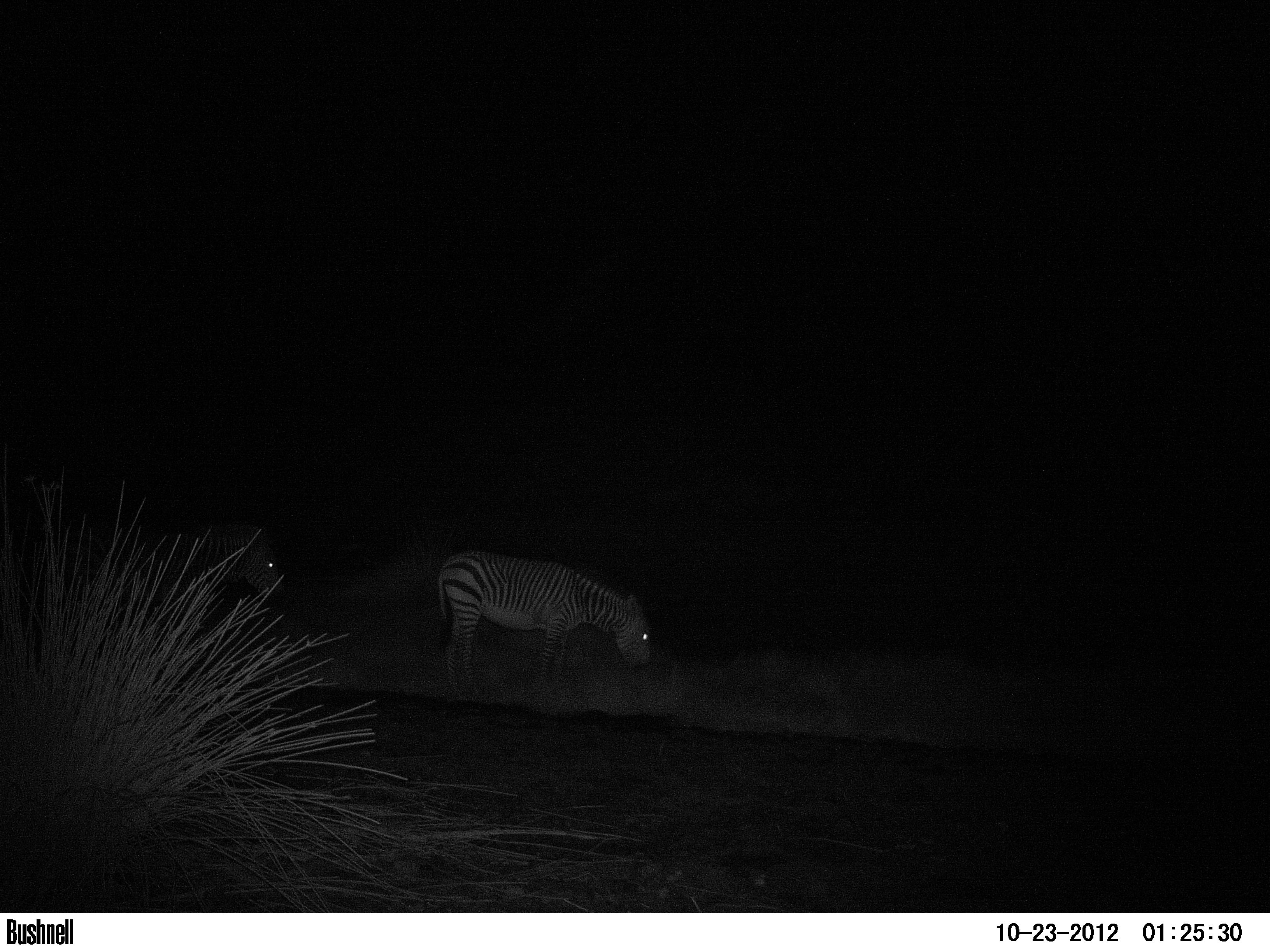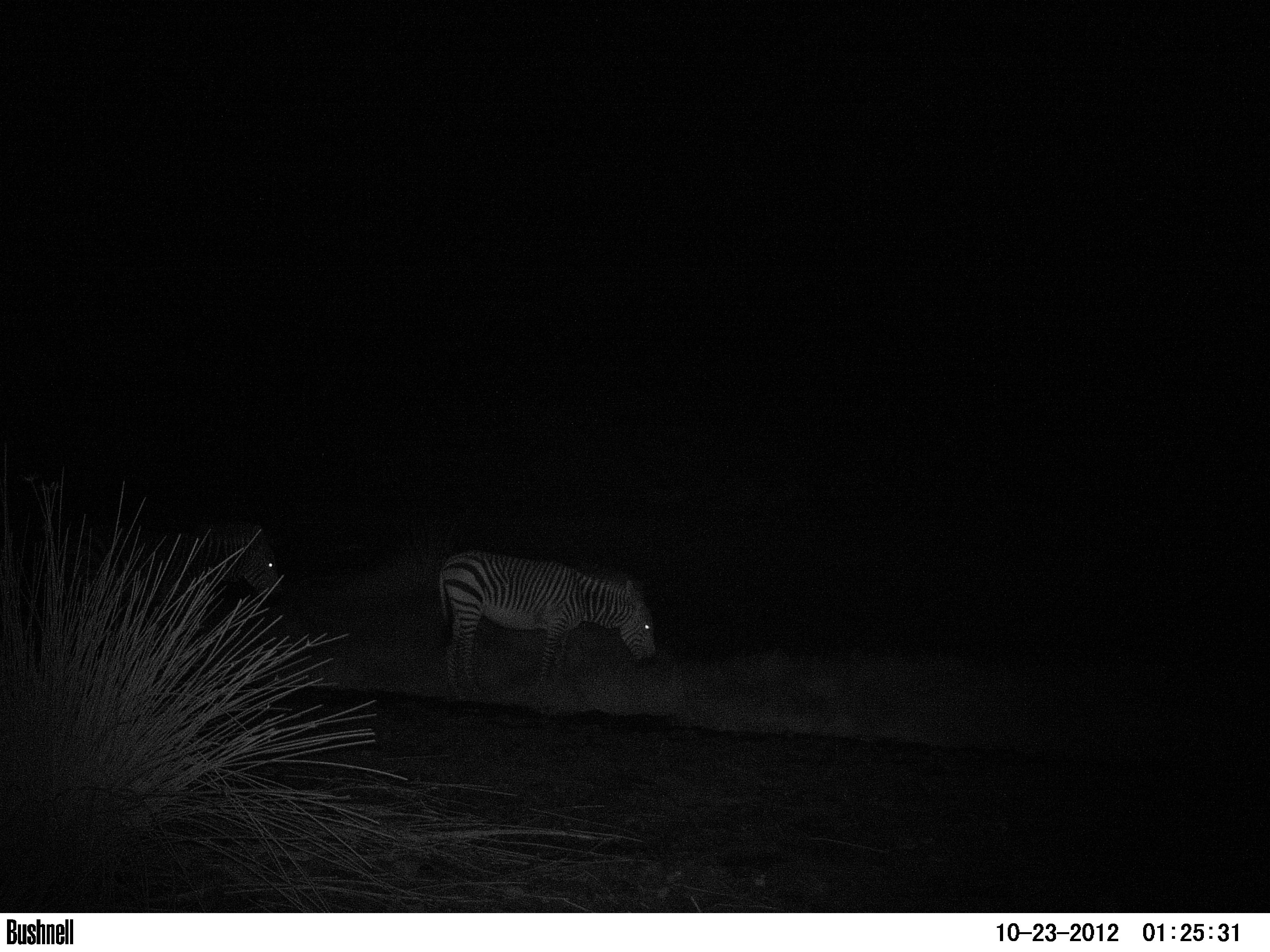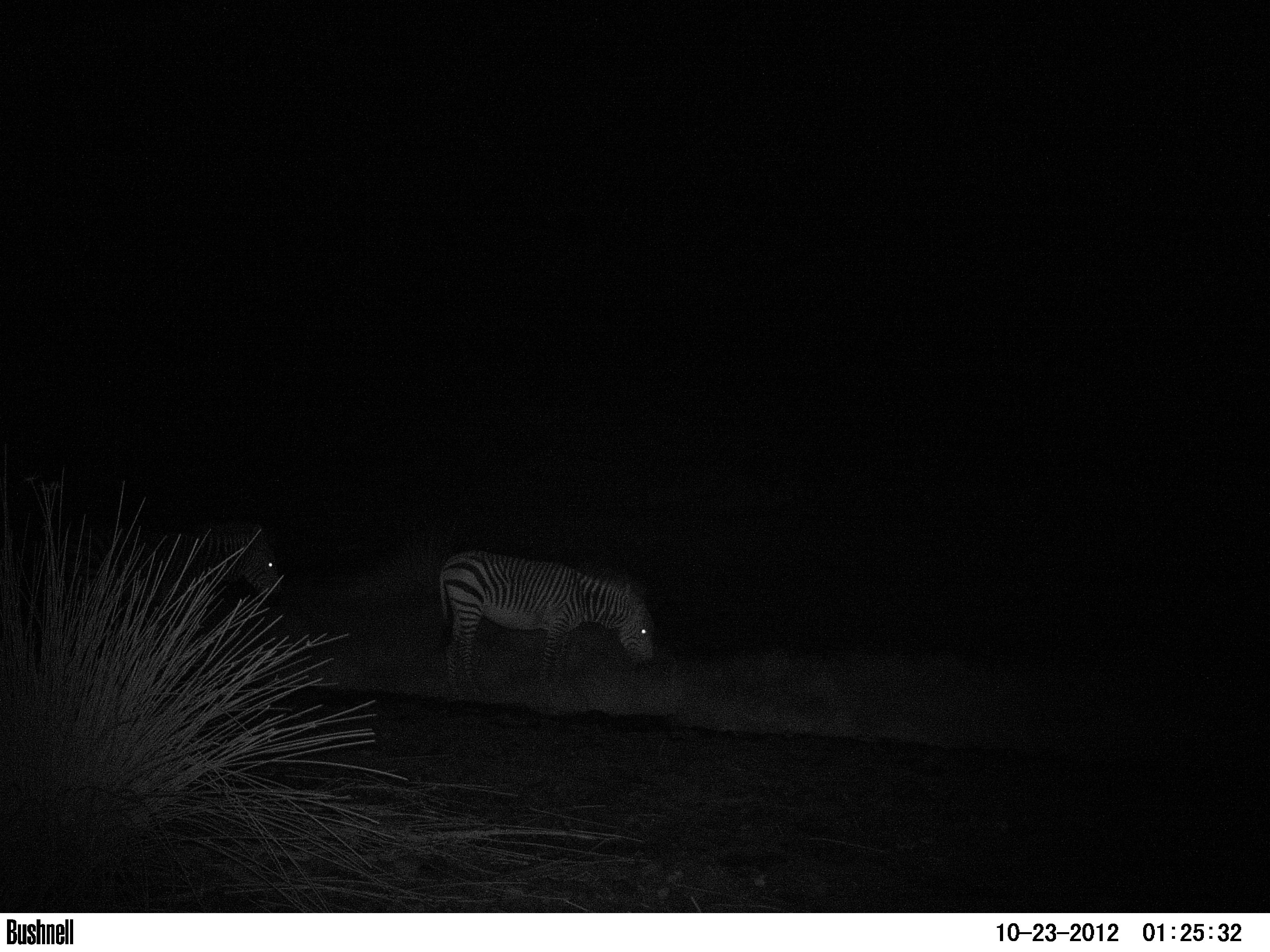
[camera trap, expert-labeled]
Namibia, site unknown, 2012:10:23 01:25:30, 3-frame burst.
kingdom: Animalia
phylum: Chordata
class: Mammalia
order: Perissodactyla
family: Equidae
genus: Equus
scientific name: Equus zebra hartmannae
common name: hartmann's mountain zebra